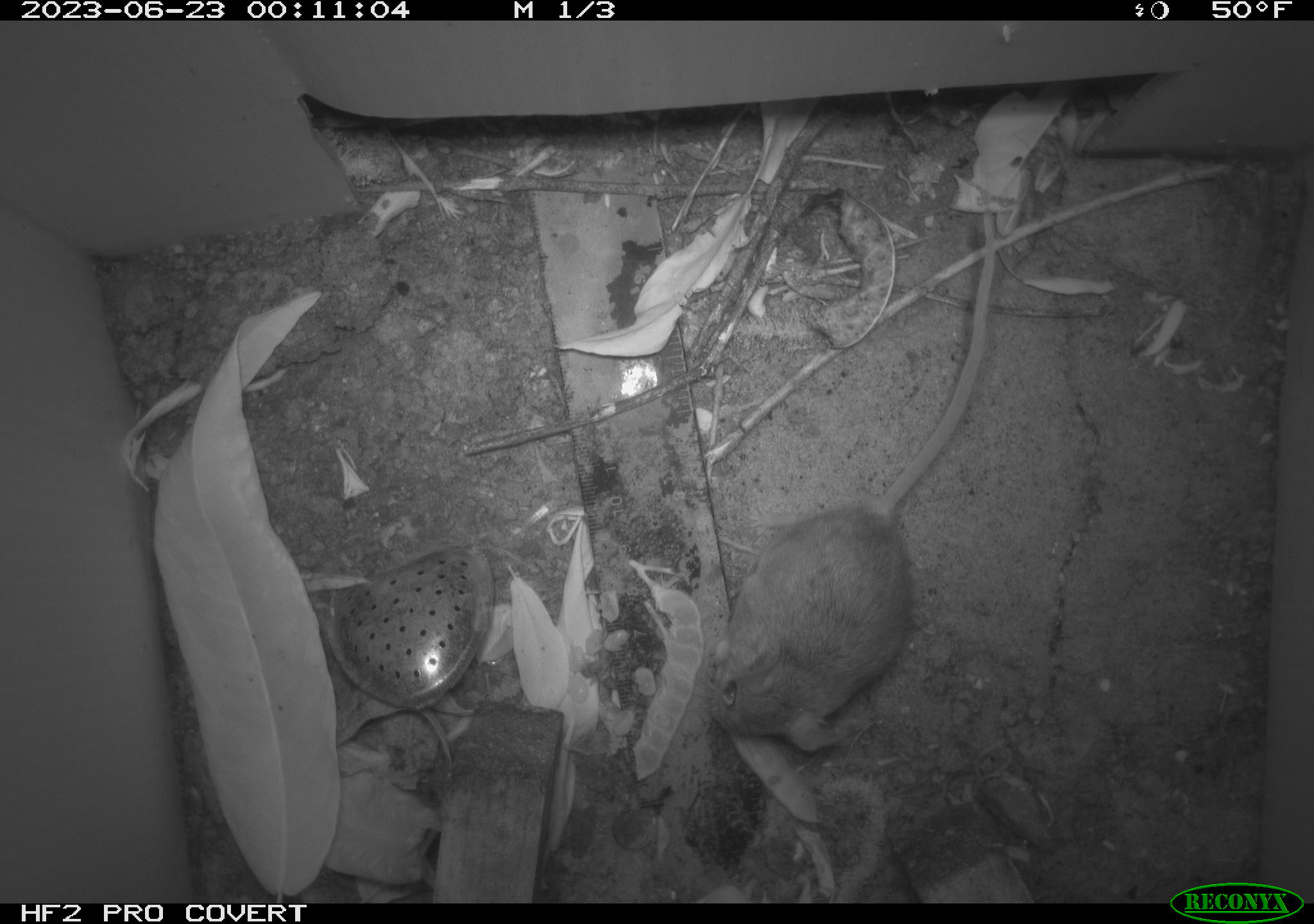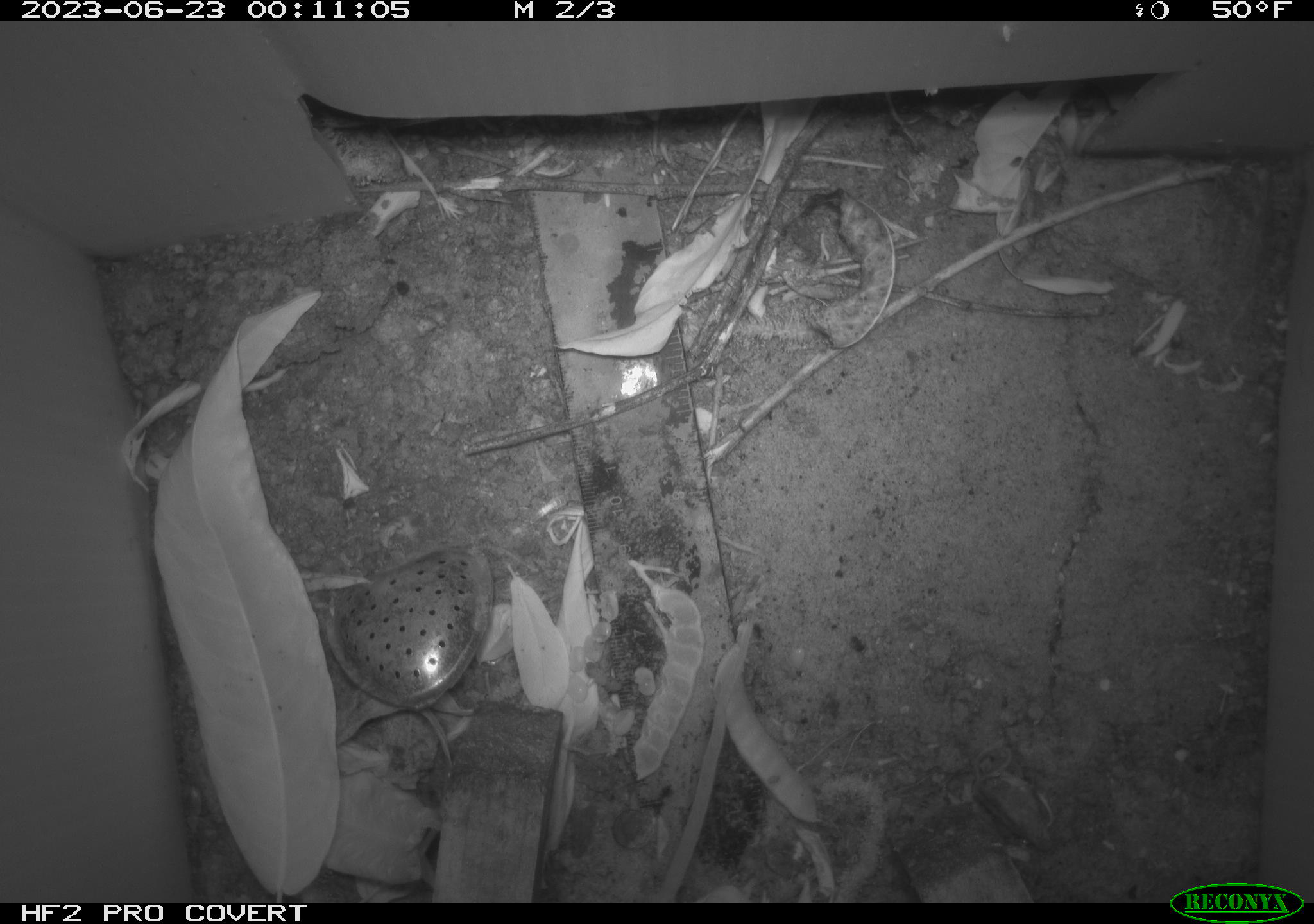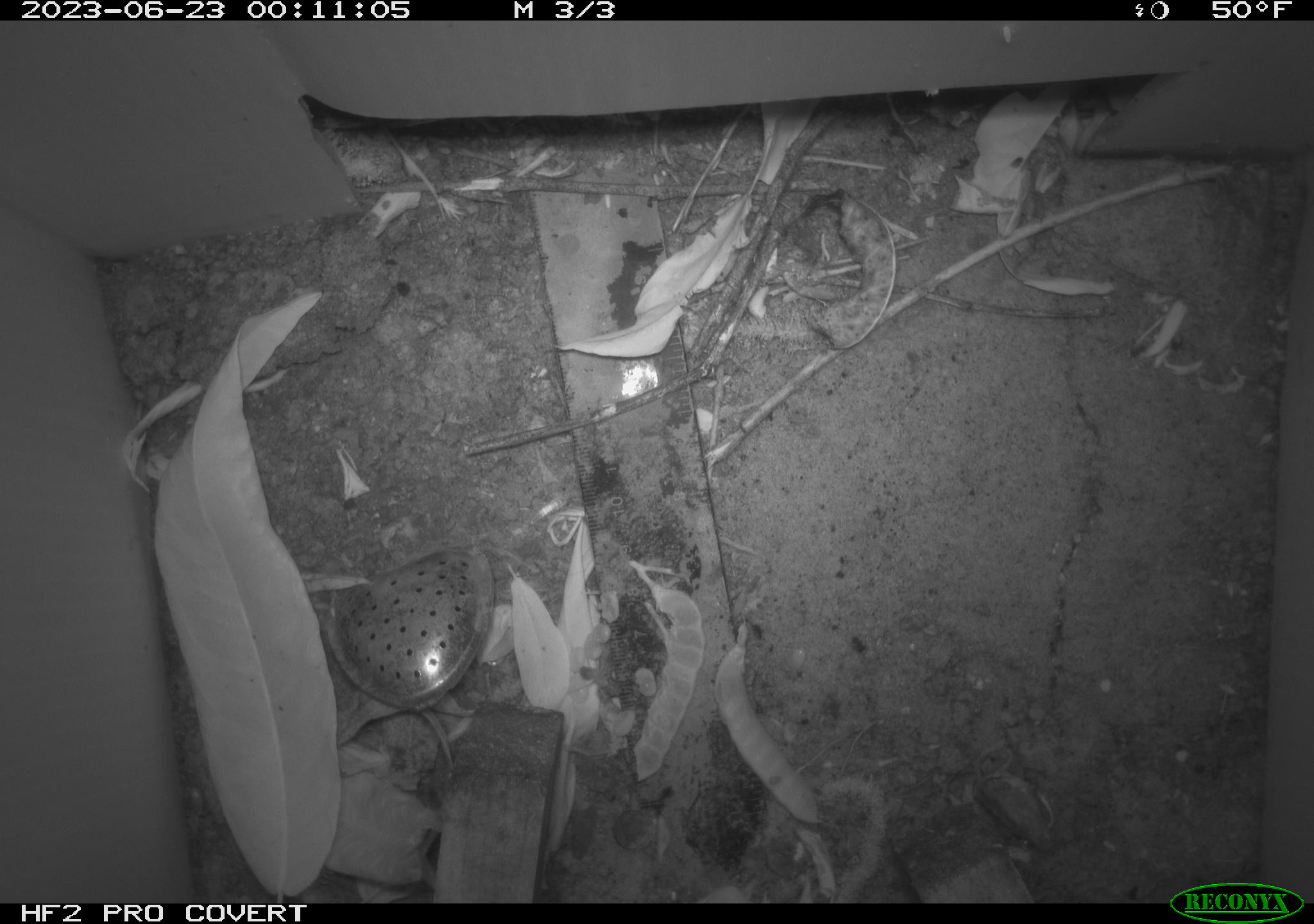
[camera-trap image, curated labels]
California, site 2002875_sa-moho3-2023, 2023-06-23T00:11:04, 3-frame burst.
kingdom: Animalia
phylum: Chordata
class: Mammalia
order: Rodentia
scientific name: Rodentia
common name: mouse species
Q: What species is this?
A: Mouse species (Rodentia).